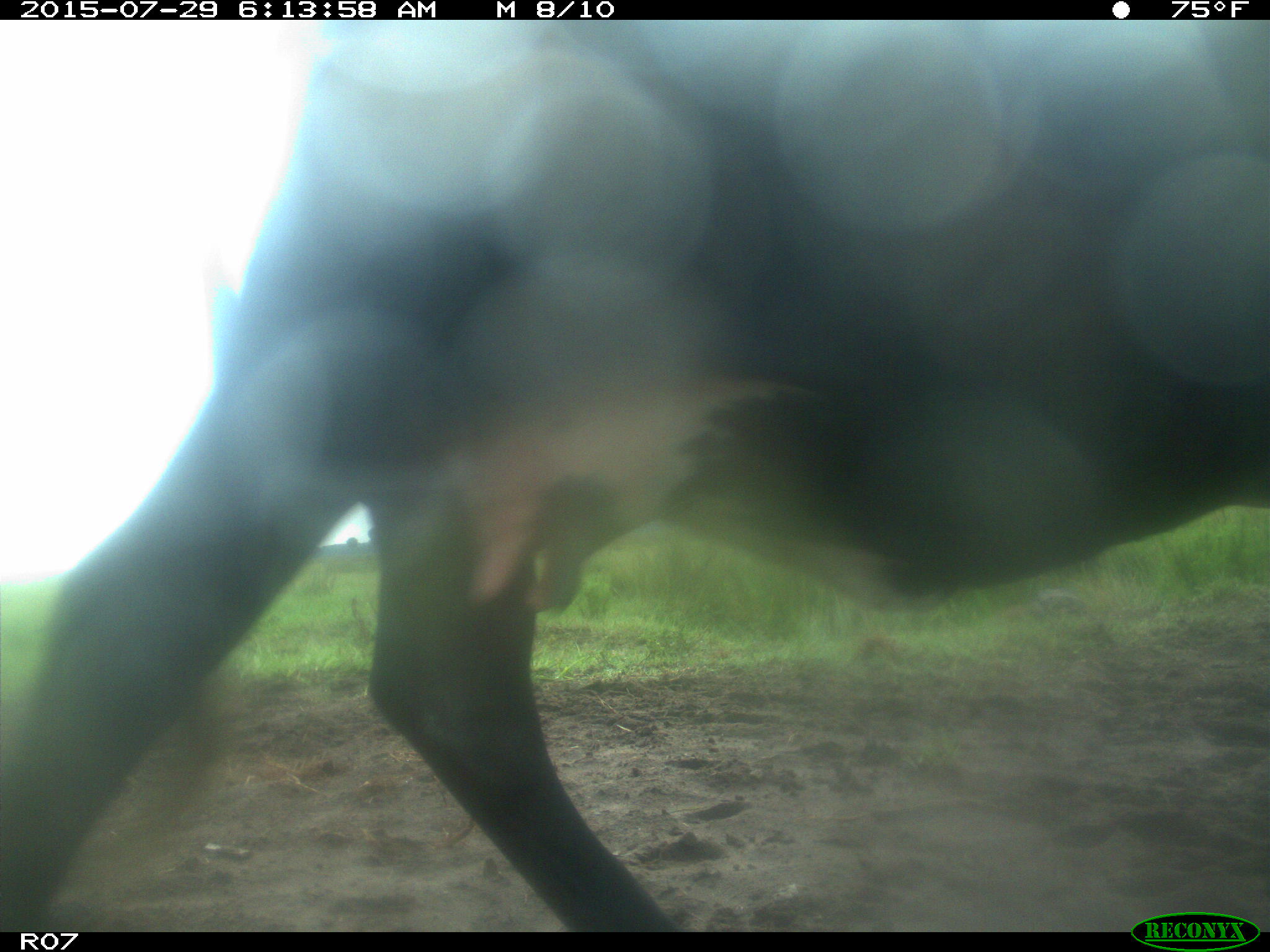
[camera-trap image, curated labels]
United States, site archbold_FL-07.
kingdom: Animalia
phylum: Chordata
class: Mammalia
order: Artiodactyla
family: Bovidae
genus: Bos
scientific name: Bos taurus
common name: domestic cow